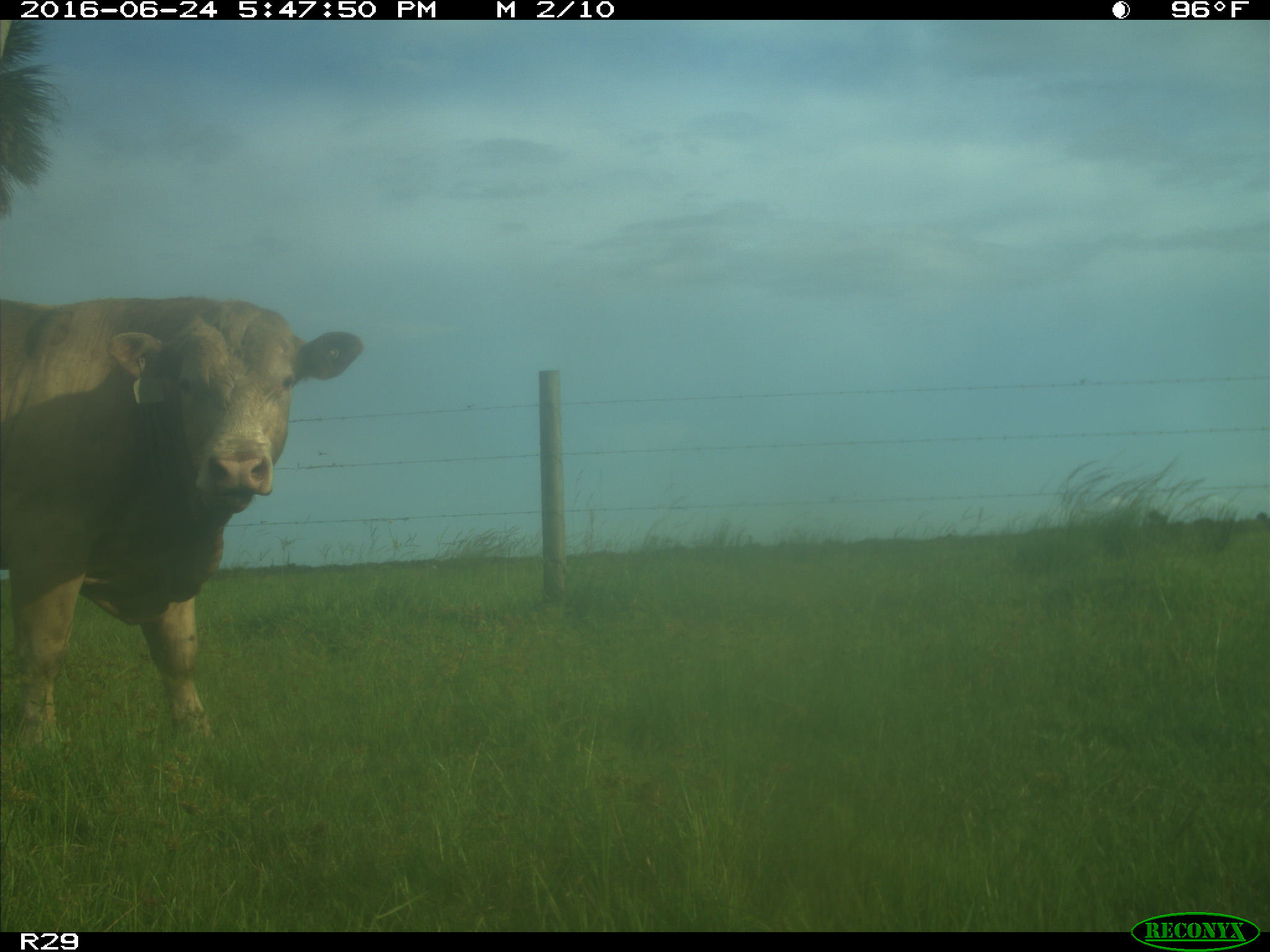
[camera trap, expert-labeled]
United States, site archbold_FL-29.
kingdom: Animalia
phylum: Chordata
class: Mammalia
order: Artiodactyla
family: Bovidae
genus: Bos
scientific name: Bos taurus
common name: domestic cow